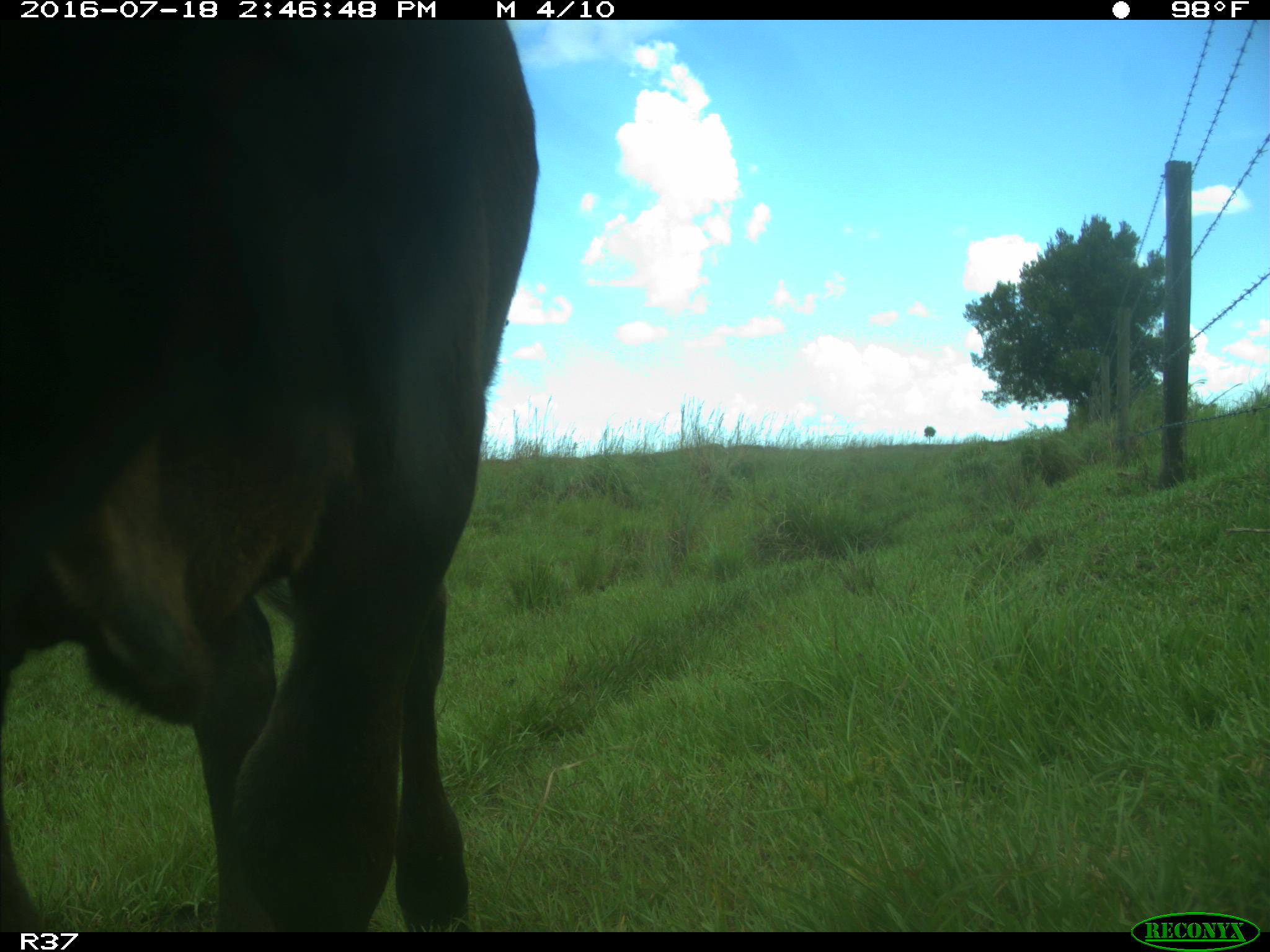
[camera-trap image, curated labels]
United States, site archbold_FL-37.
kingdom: Animalia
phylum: Chordata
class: Mammalia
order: Artiodactyla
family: Bovidae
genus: Bos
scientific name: Bos taurus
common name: domestic cow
Bos taurus (domestic cow).